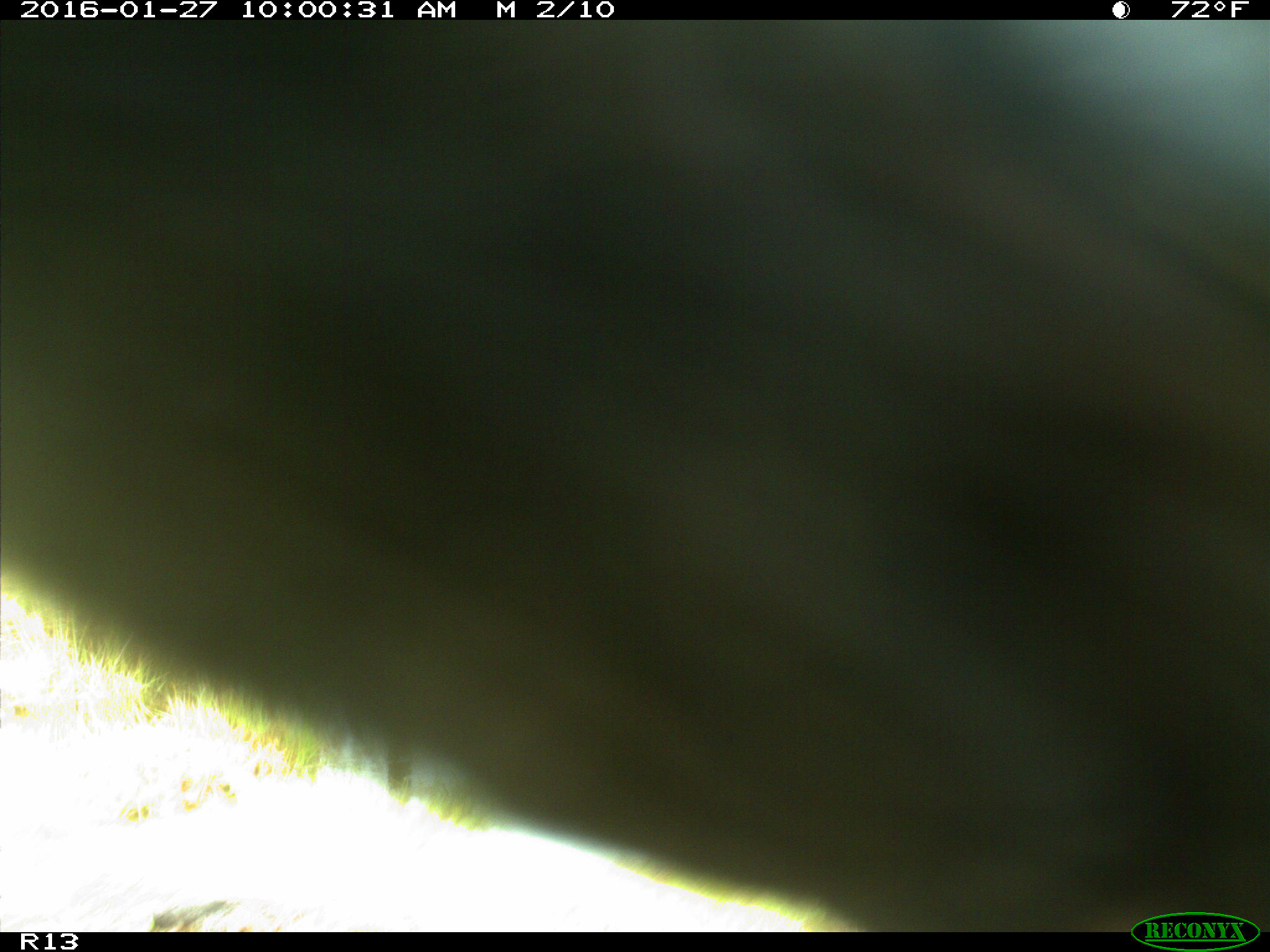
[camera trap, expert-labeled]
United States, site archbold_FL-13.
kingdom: Animalia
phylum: Chordata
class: Mammalia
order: Artiodactyla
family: Bovidae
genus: Bos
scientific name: Bos taurus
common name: domestic cow